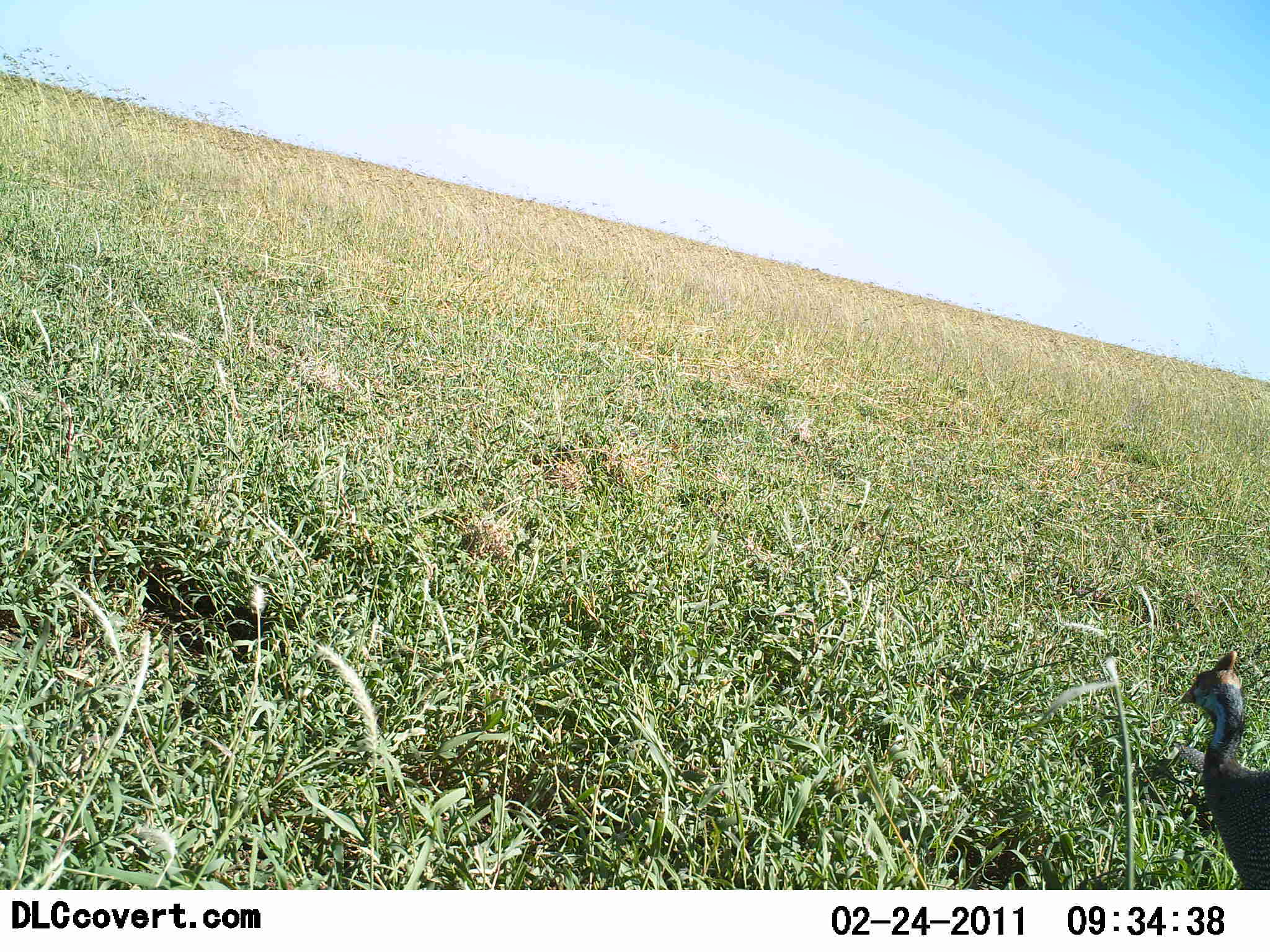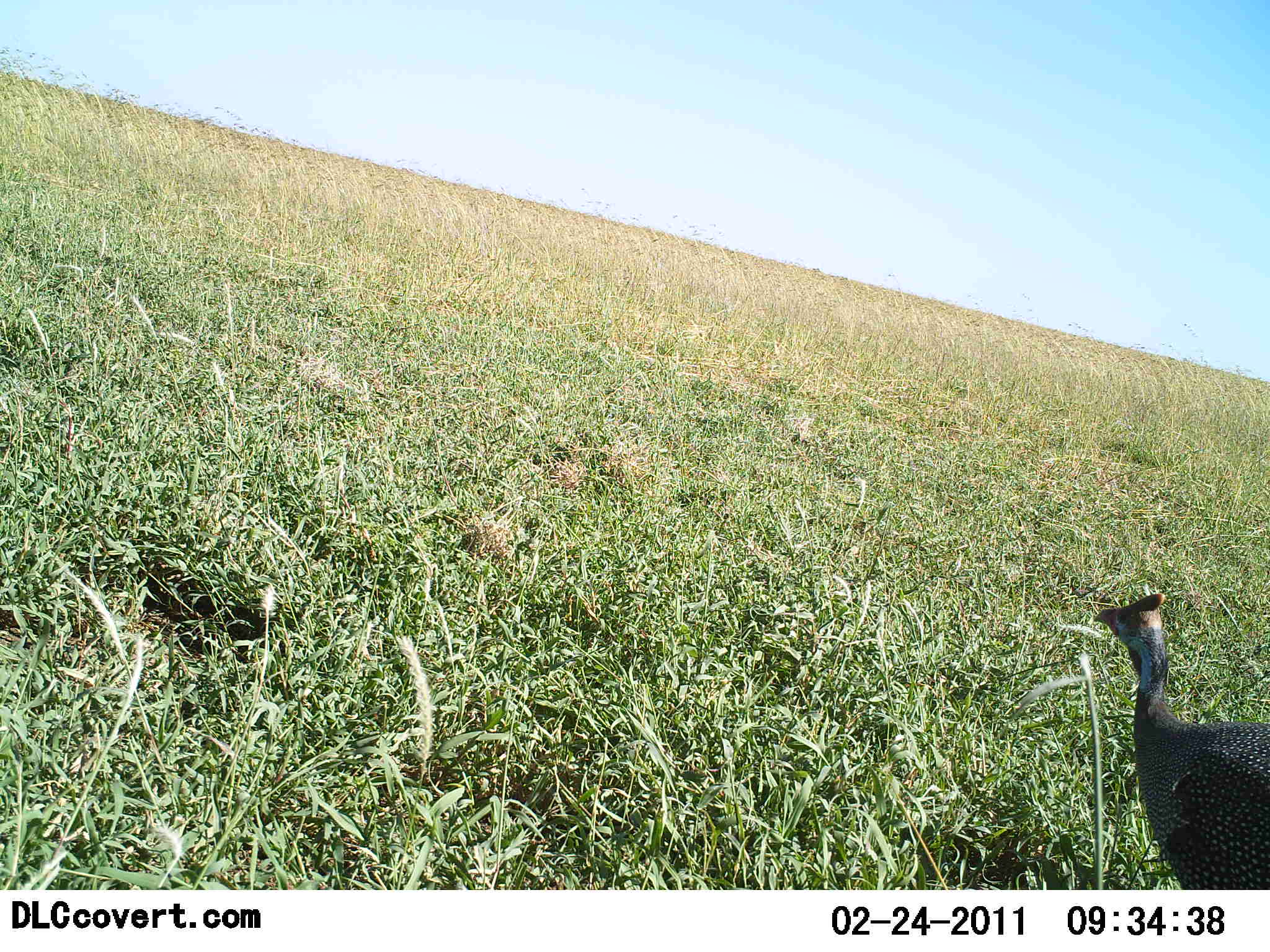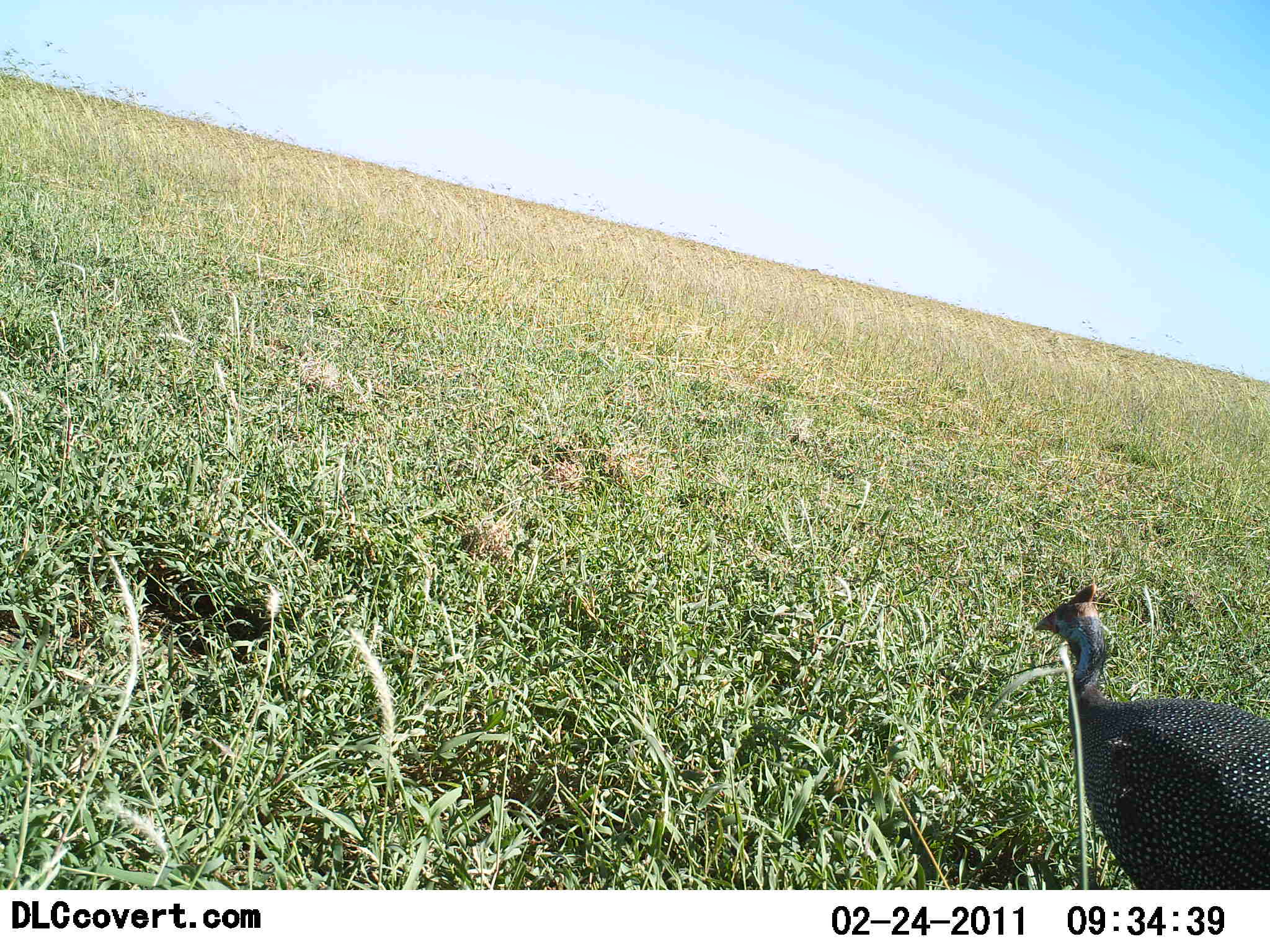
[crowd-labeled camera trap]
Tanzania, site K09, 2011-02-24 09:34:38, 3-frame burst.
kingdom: Animalia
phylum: Chordata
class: Aves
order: Galliformes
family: Numididae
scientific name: Numididae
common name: guinea fowl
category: guineafowl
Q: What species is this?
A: Guineafowl (guinea fowl) (Numididae).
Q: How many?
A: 1.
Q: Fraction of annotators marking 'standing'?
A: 20%.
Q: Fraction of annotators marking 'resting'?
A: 0%.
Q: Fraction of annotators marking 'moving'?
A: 80%.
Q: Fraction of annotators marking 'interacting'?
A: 0%.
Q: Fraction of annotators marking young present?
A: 0%.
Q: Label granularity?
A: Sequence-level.